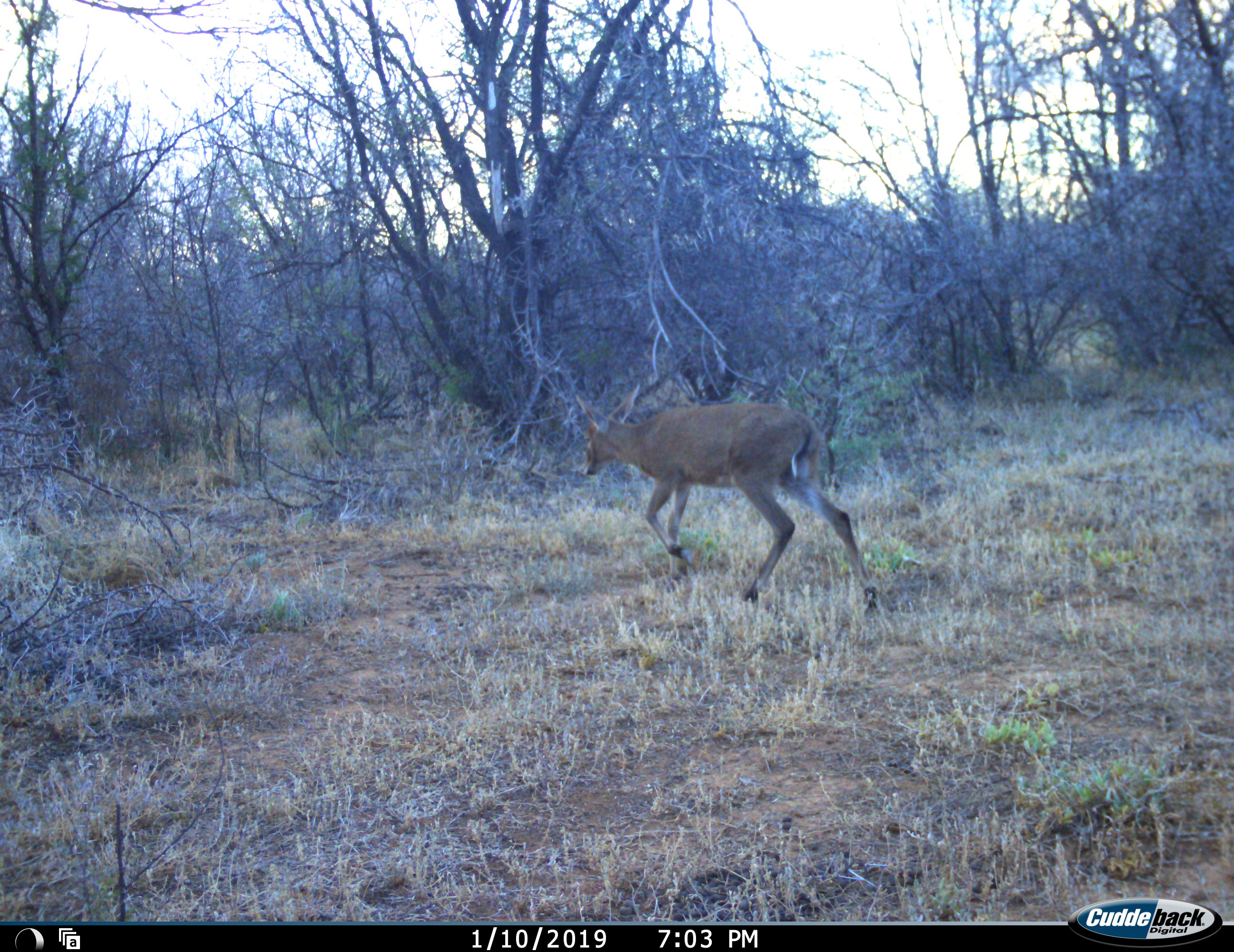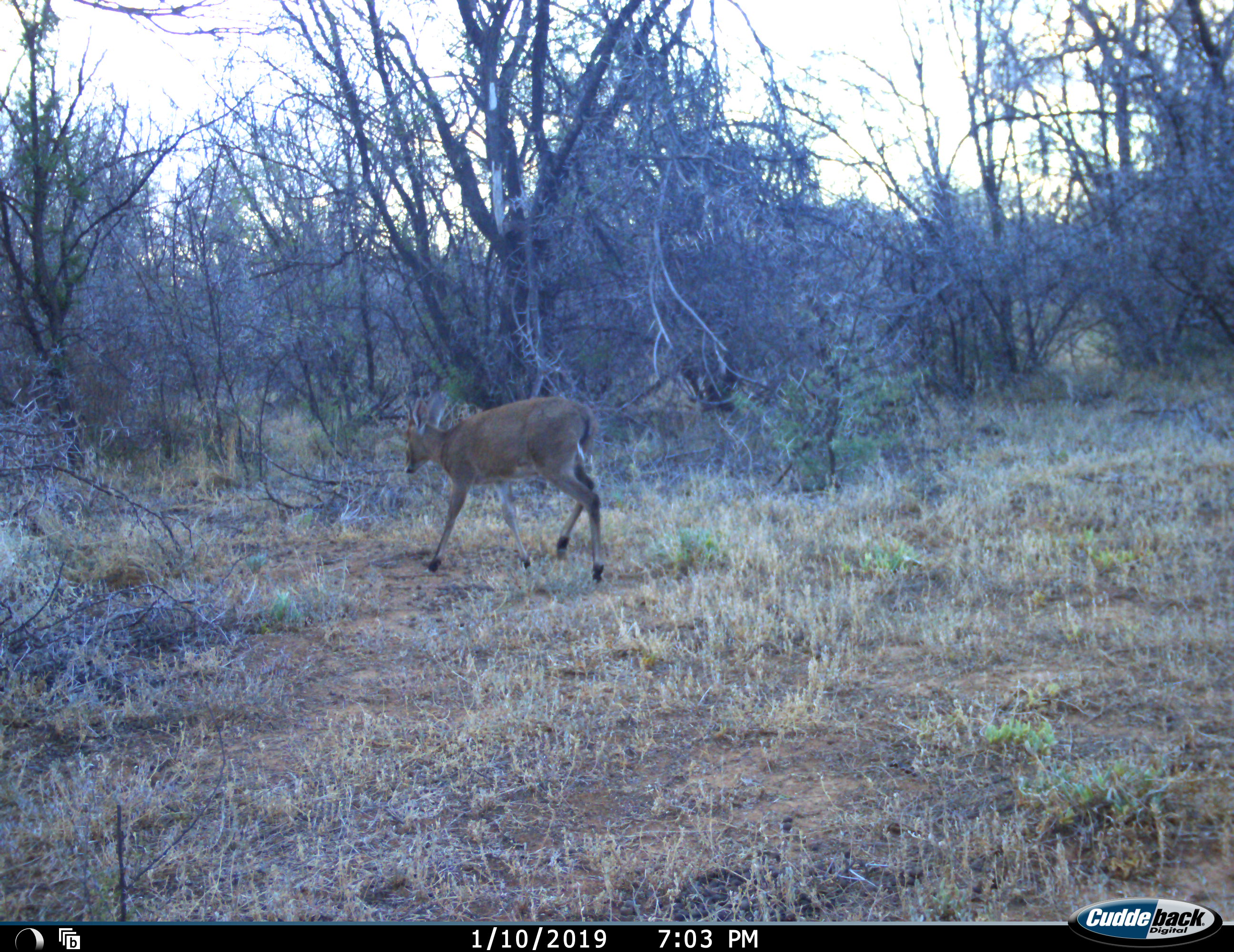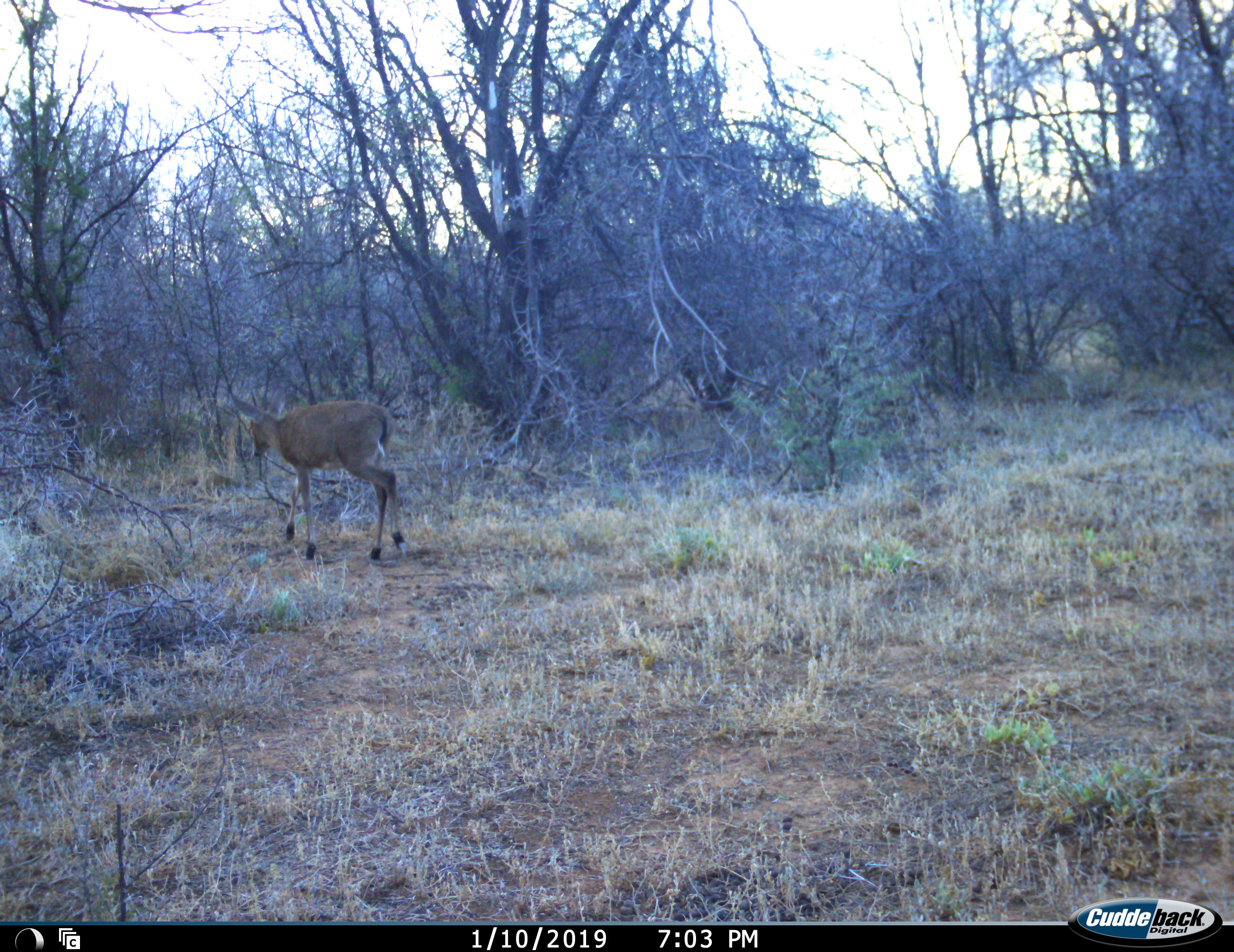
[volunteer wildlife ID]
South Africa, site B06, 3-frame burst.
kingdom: Animalia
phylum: Chordata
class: Mammalia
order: Artiodactyla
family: Bovidae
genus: Sylvicapra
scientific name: Sylvicapra grimmia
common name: common grey duiker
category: duikercommongrey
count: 1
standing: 14%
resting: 0%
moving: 100%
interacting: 0%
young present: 0%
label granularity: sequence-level